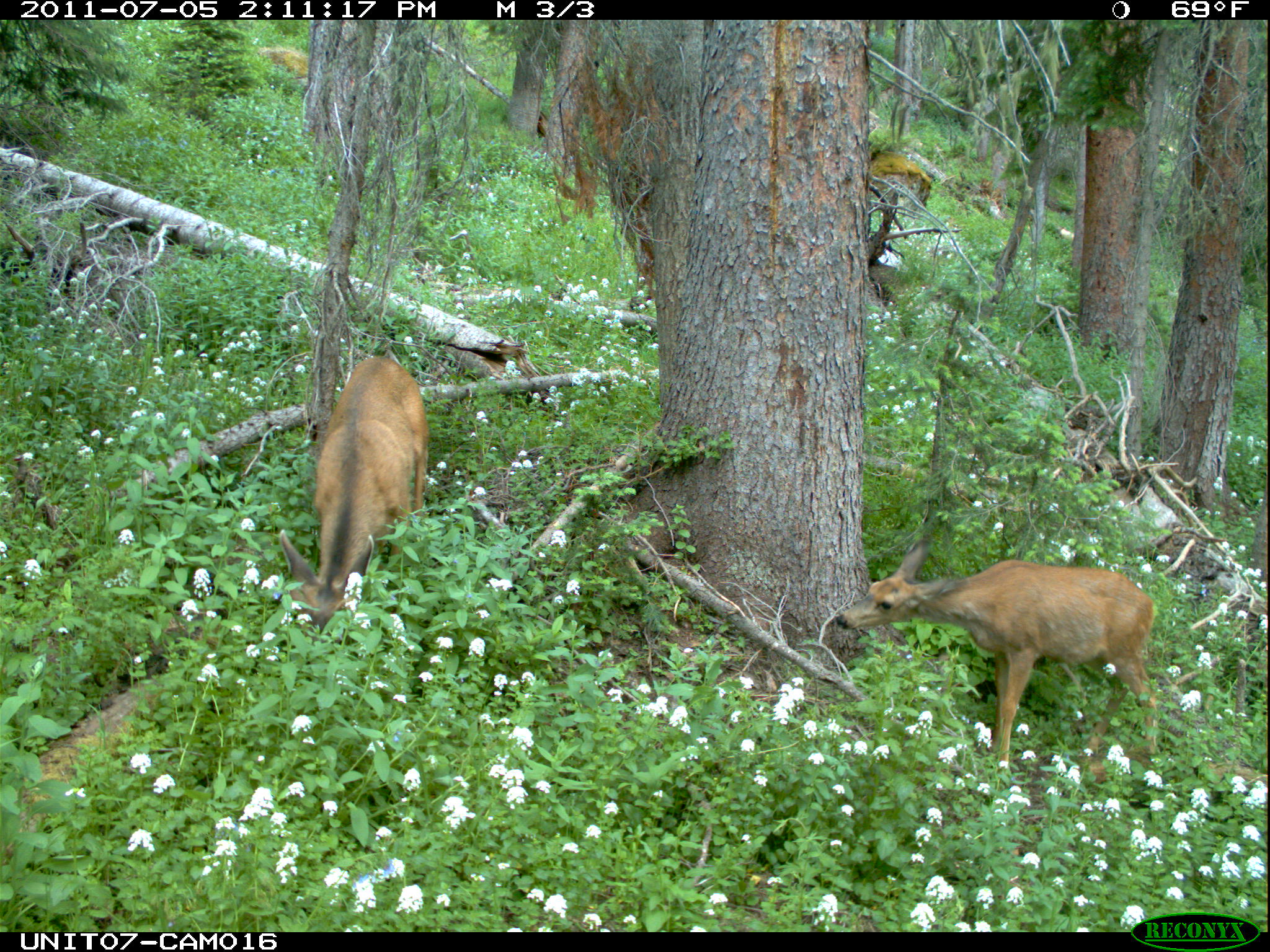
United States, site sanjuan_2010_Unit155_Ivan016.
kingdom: Animalia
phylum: Chordata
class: Mammalia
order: Artiodactyla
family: Cervidae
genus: Odocoileus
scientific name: Odocoileus hemionus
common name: mule deer